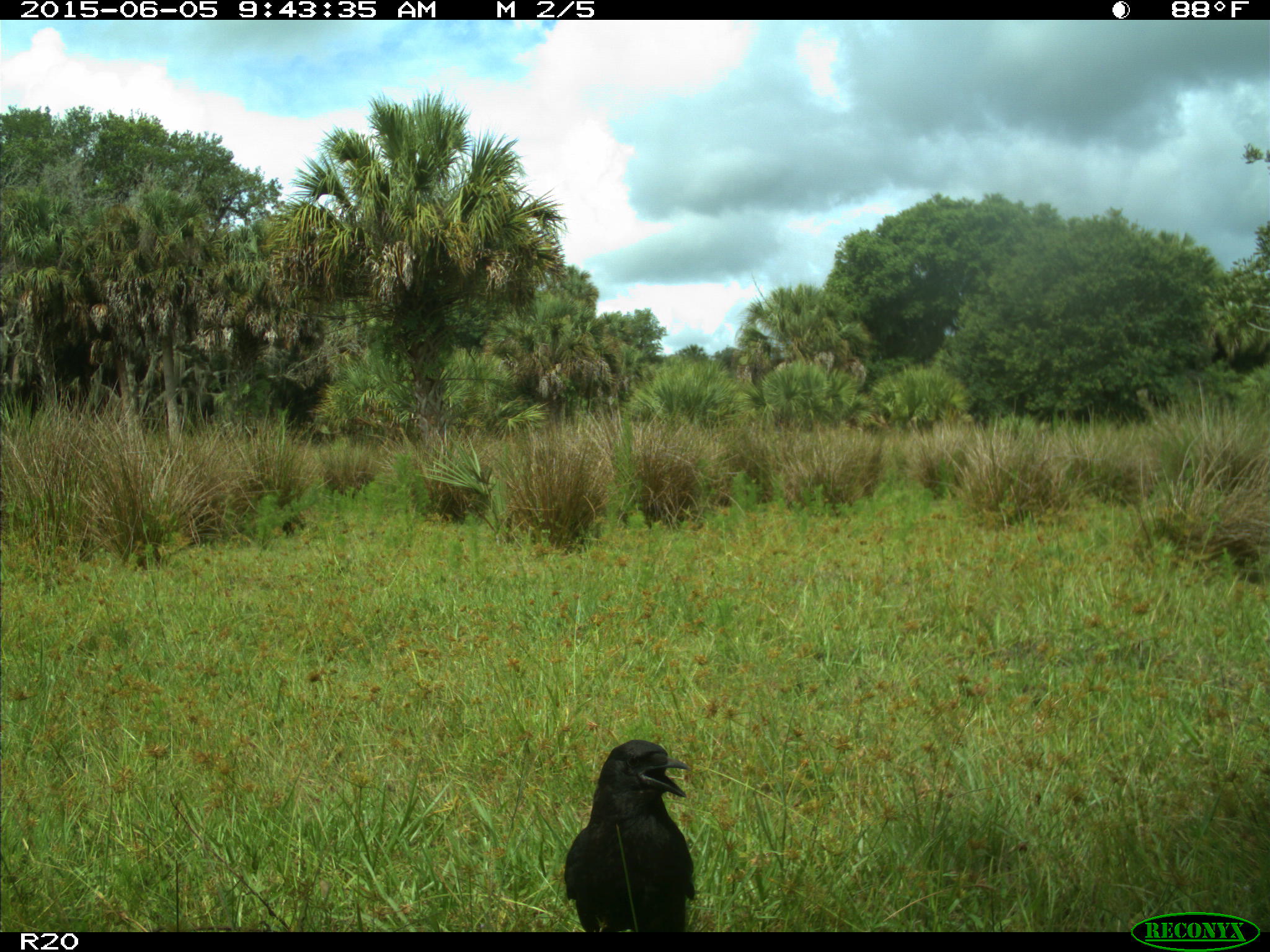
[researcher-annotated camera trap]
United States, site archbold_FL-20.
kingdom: Animalia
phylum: Chordata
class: Aves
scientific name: Aves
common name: birds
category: unidentified bird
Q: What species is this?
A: Unidentified bird (birds) (Aves).